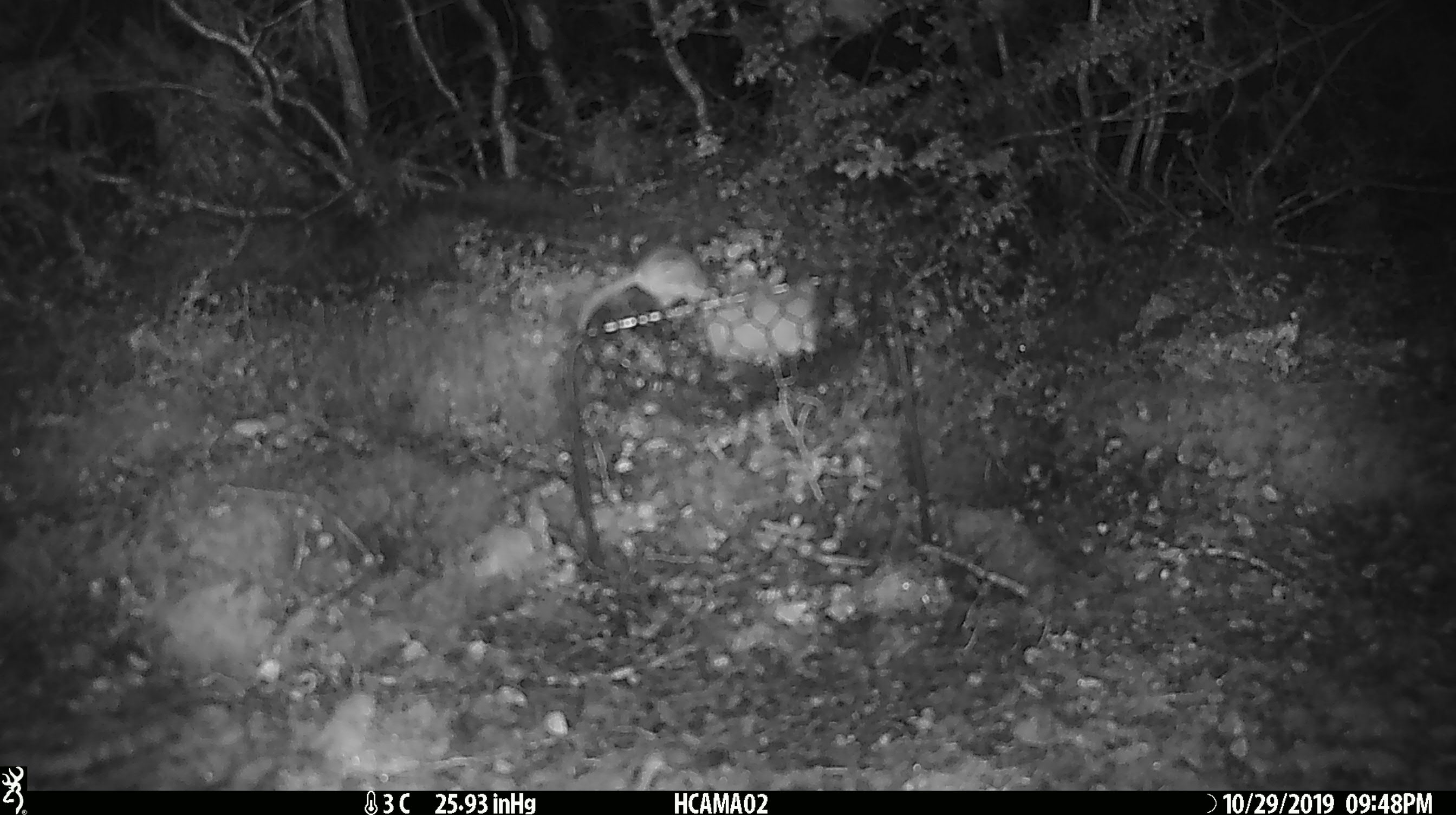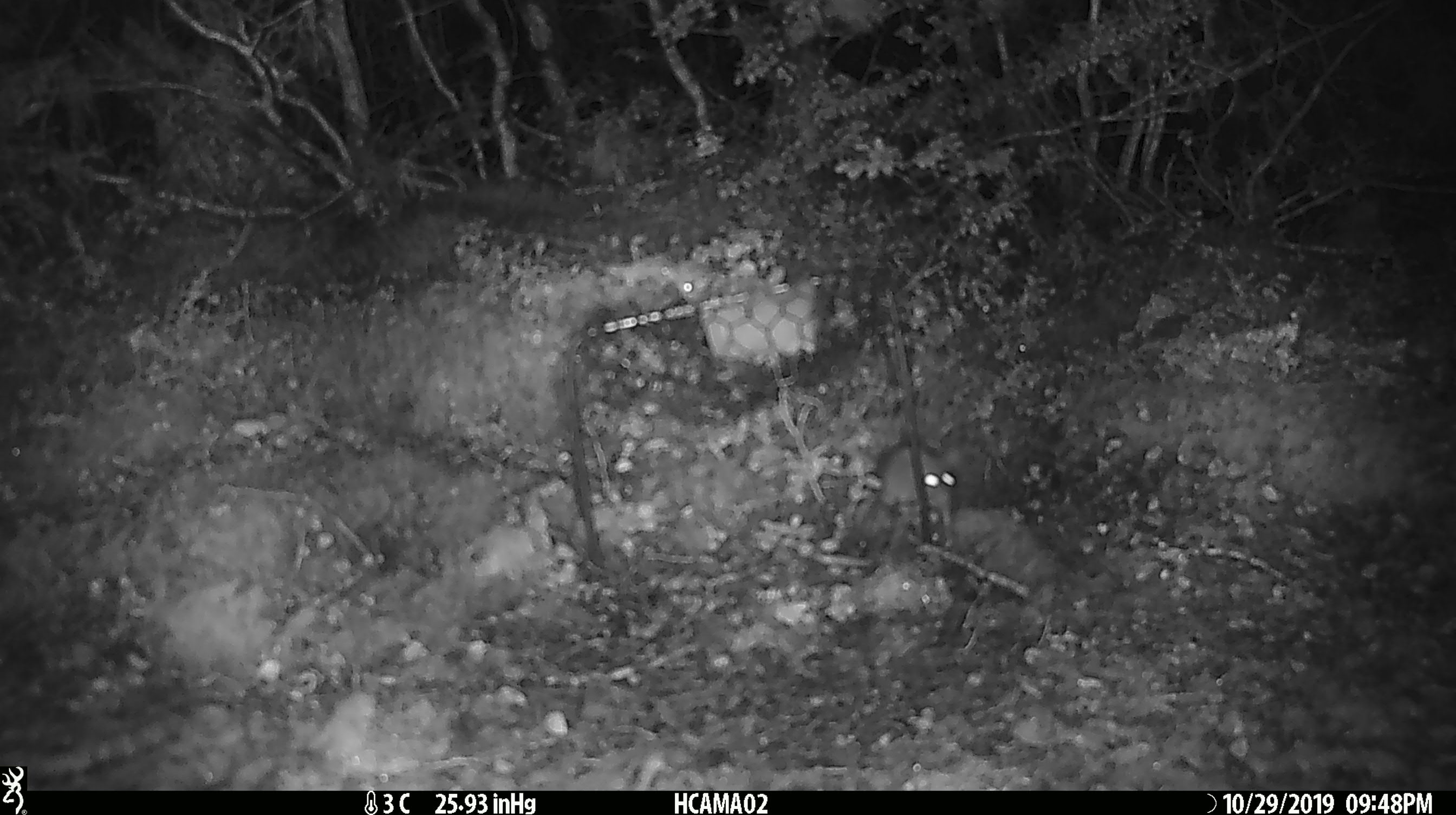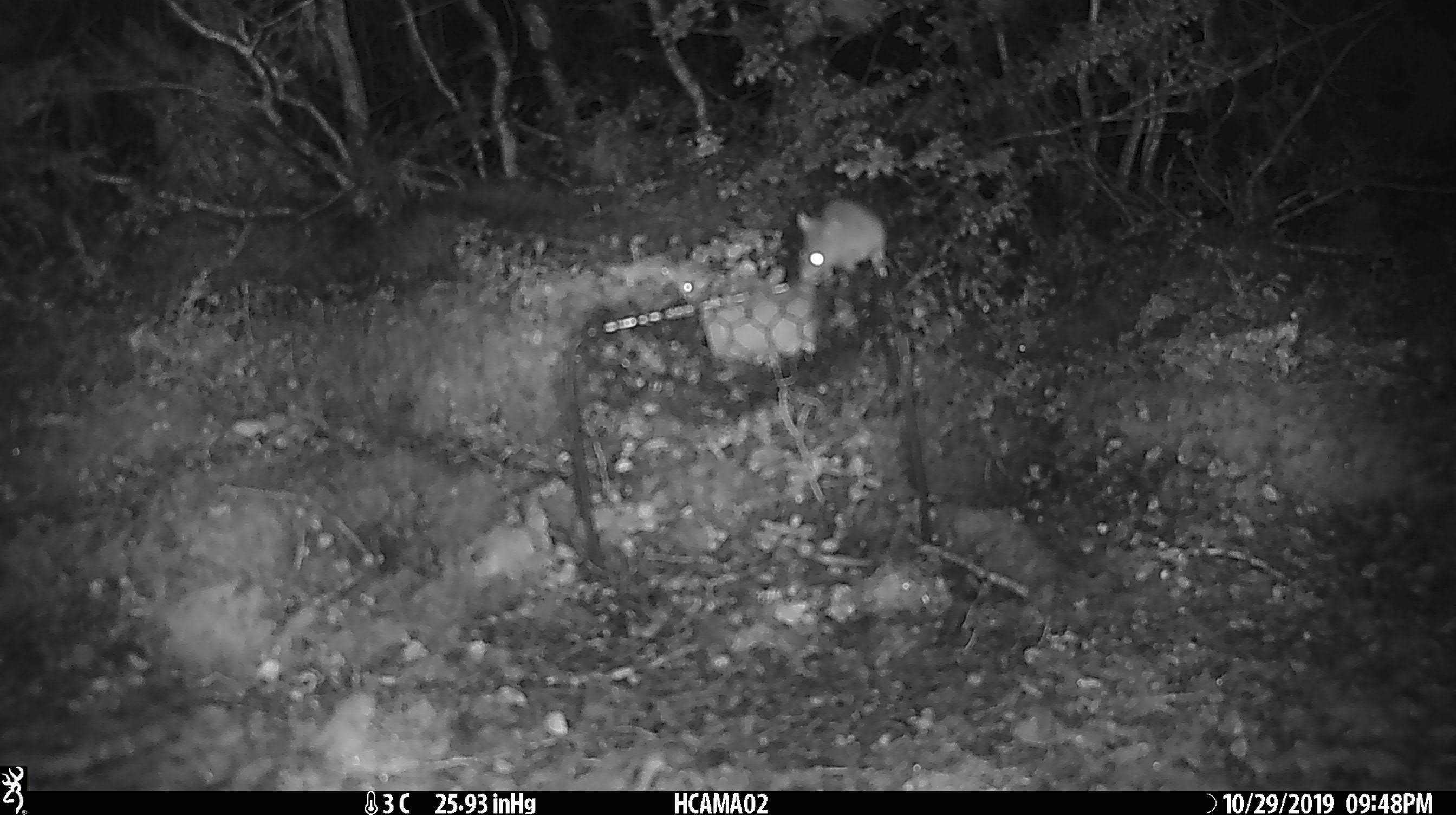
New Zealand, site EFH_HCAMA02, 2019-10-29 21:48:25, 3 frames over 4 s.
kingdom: Animalia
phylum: Chordata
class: Mammalia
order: Rodentia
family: Muridae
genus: Mus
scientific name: Mus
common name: mouse